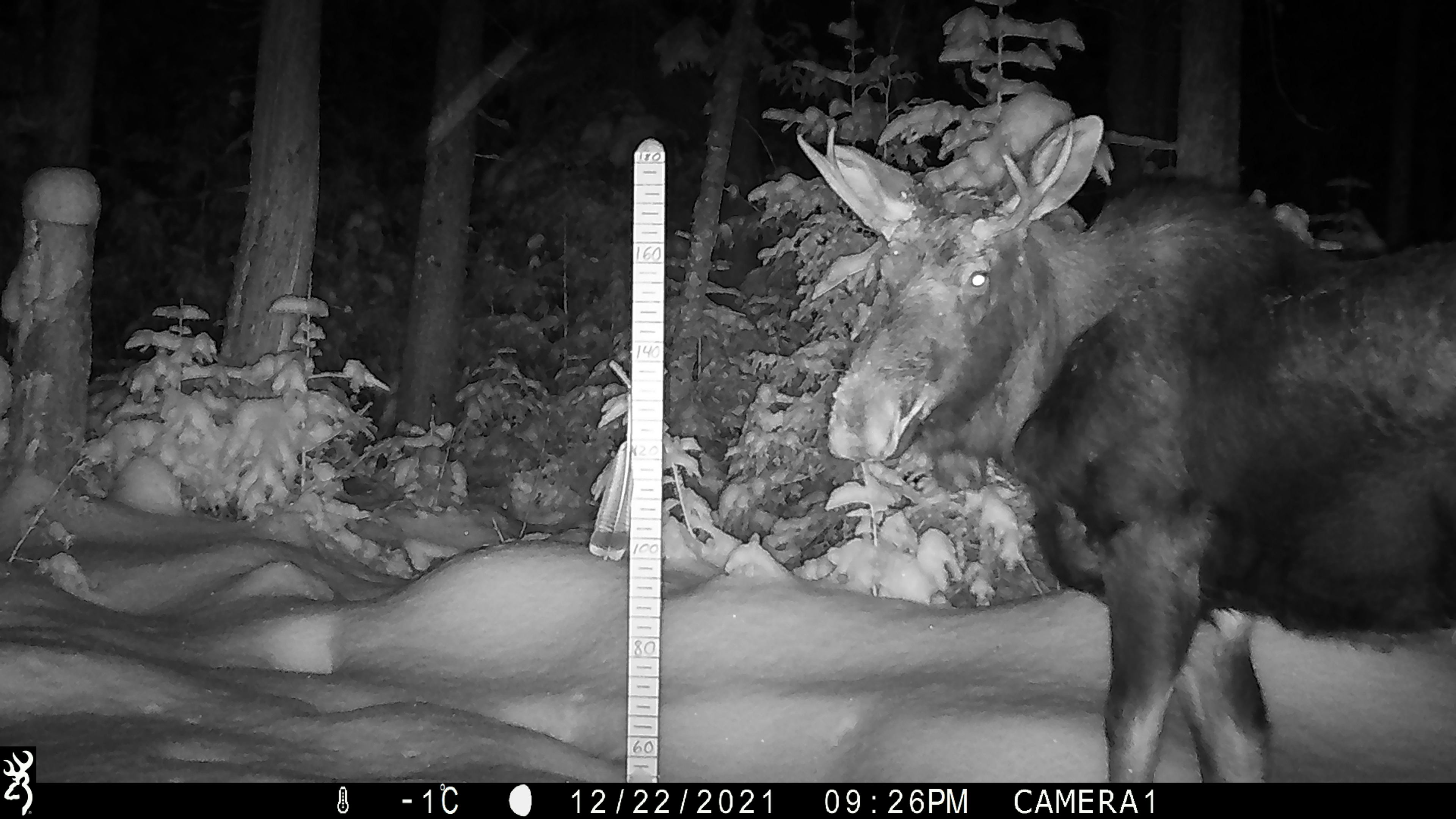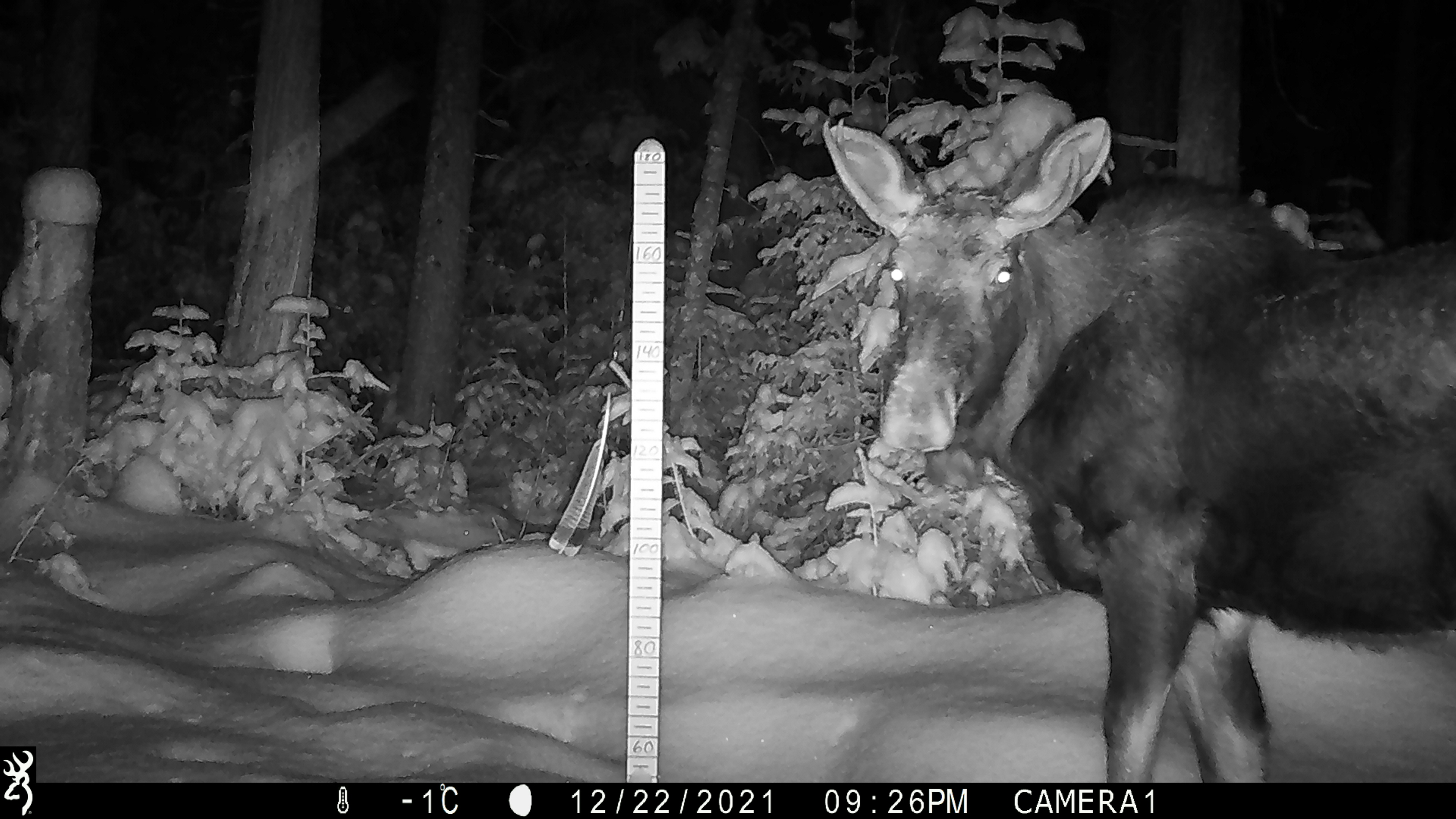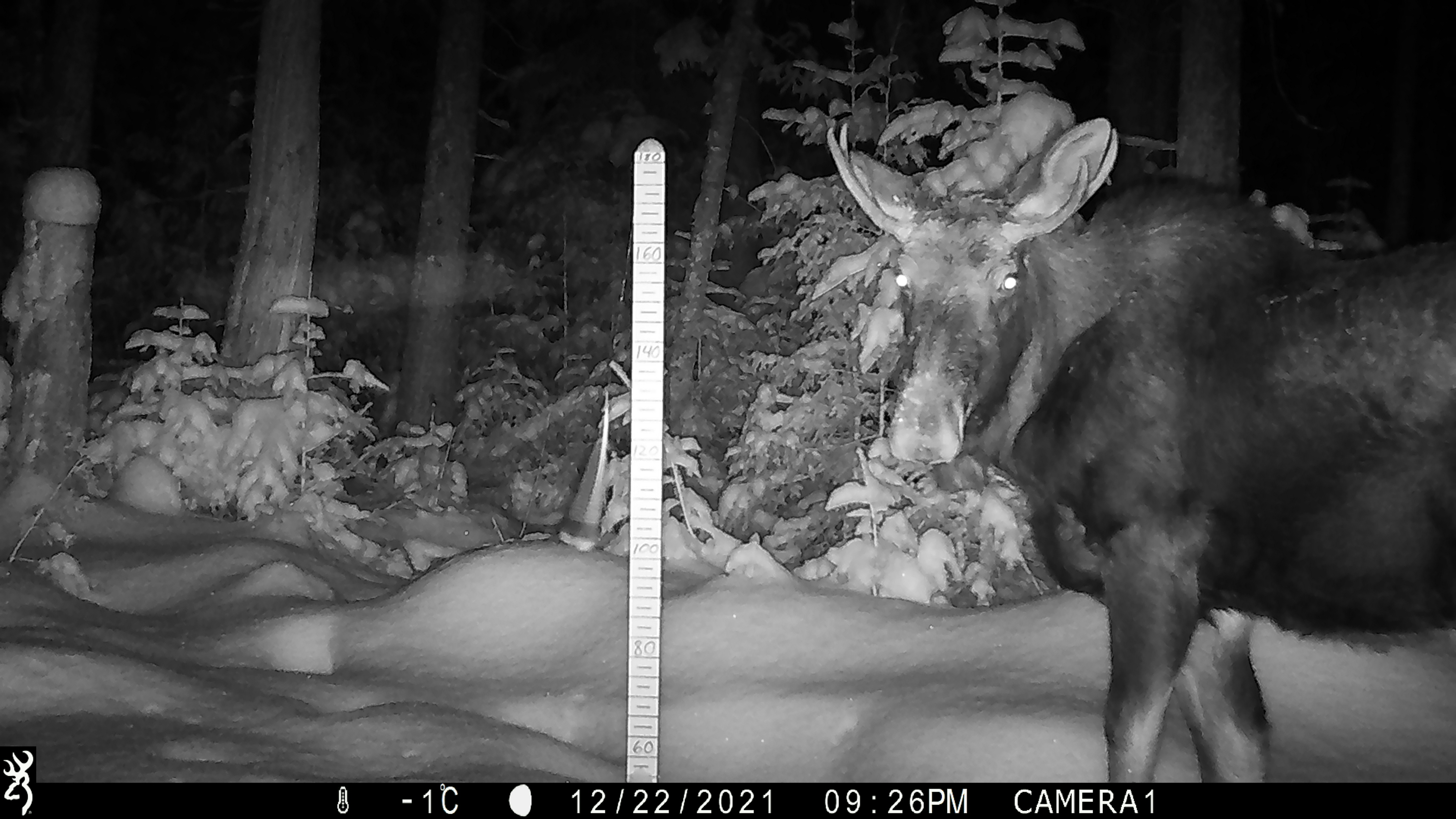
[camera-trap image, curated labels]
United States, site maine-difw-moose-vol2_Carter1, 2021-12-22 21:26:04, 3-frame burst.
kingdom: Animalia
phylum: Chordata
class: Mammalia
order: Artiodactyla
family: Cervidae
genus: Alces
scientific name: Alces alces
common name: moose